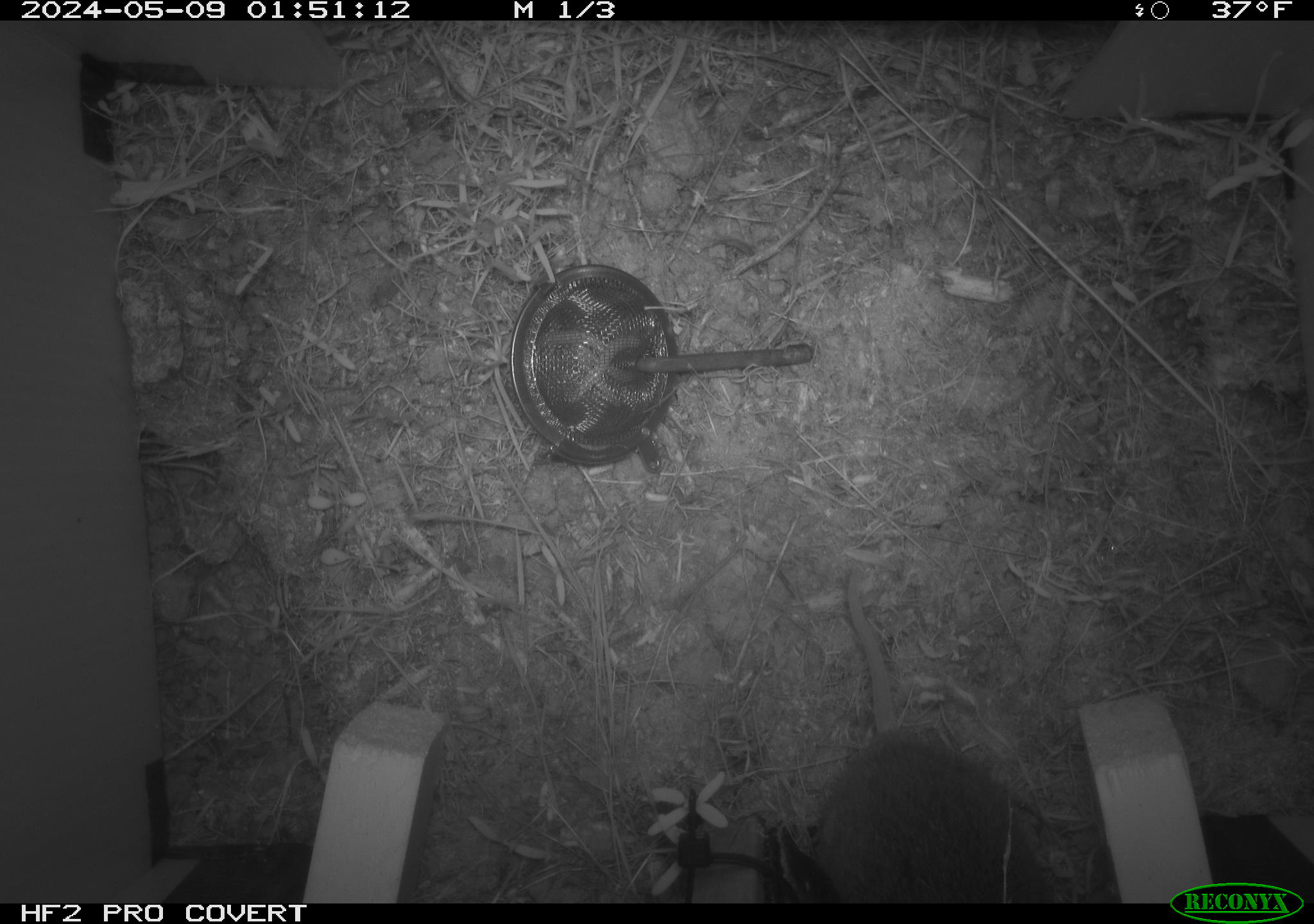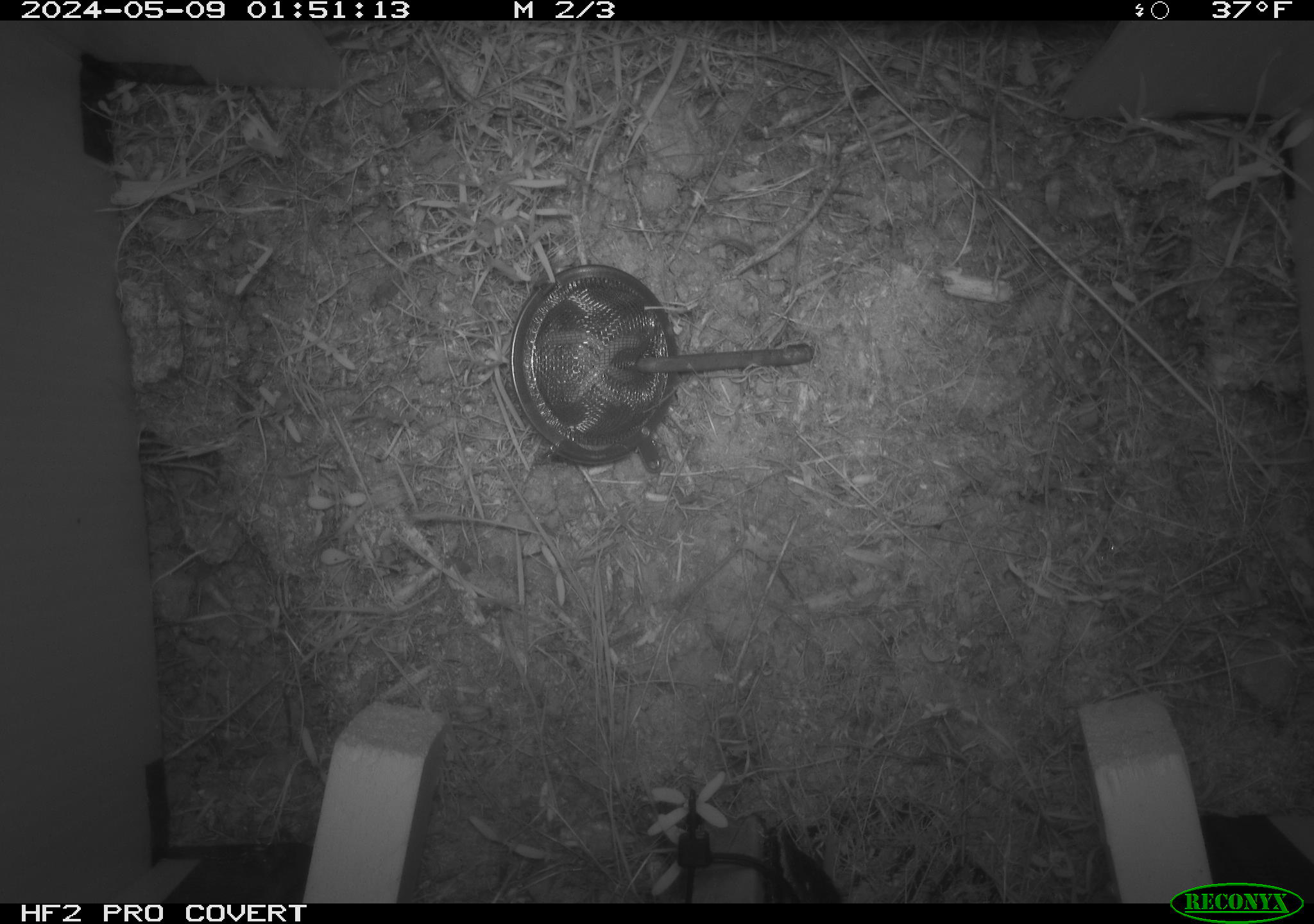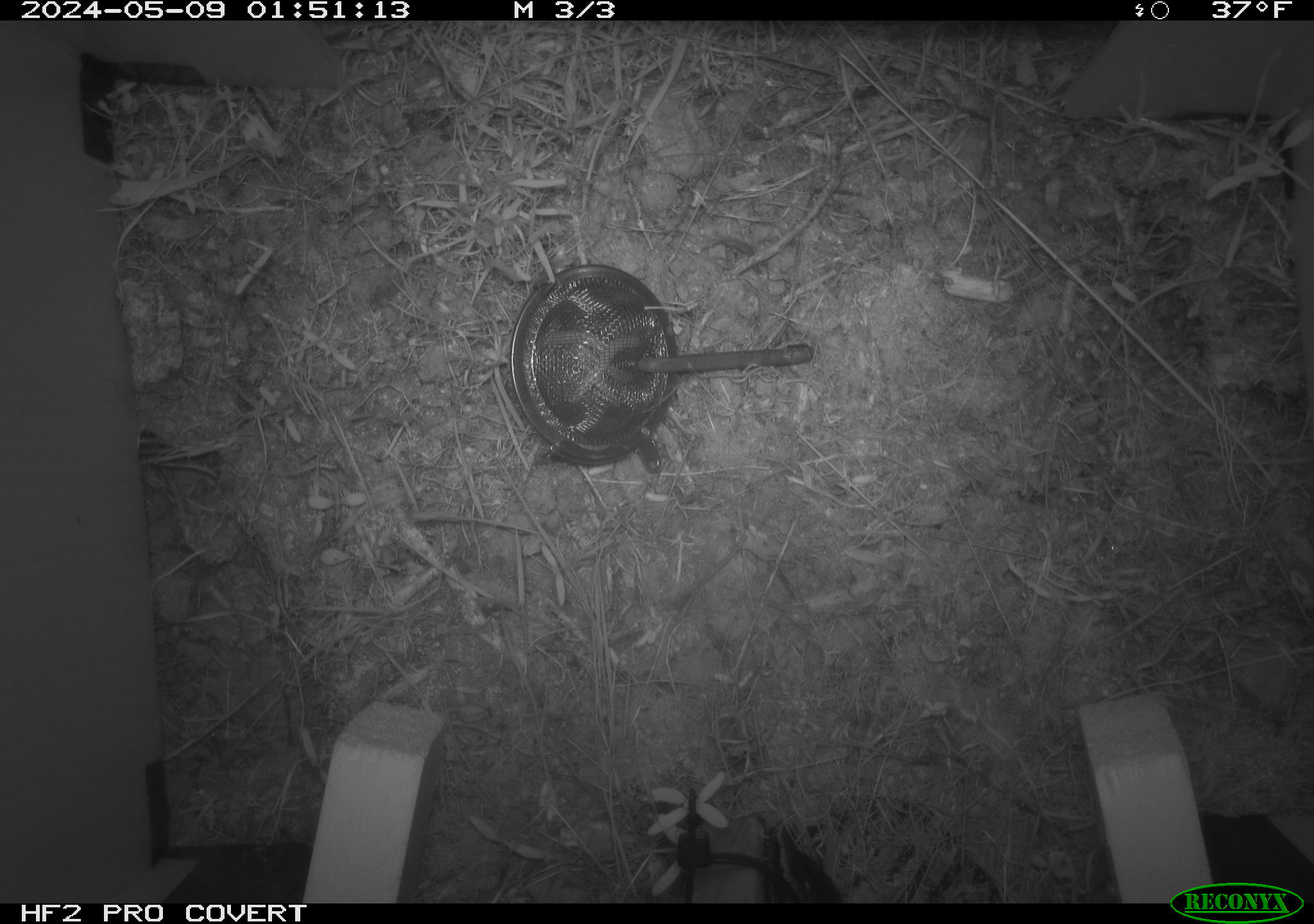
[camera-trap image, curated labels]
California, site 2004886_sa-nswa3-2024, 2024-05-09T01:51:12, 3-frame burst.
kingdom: Animalia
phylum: Chordata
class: Mammalia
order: Rodentia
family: Cricetidae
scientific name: Arvicolinae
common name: voles, lemmings, and muskrats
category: arvicolinae subfamily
Arvicolinae subfamily (voles, lemmings, and muskrats) (Arvicolinae).